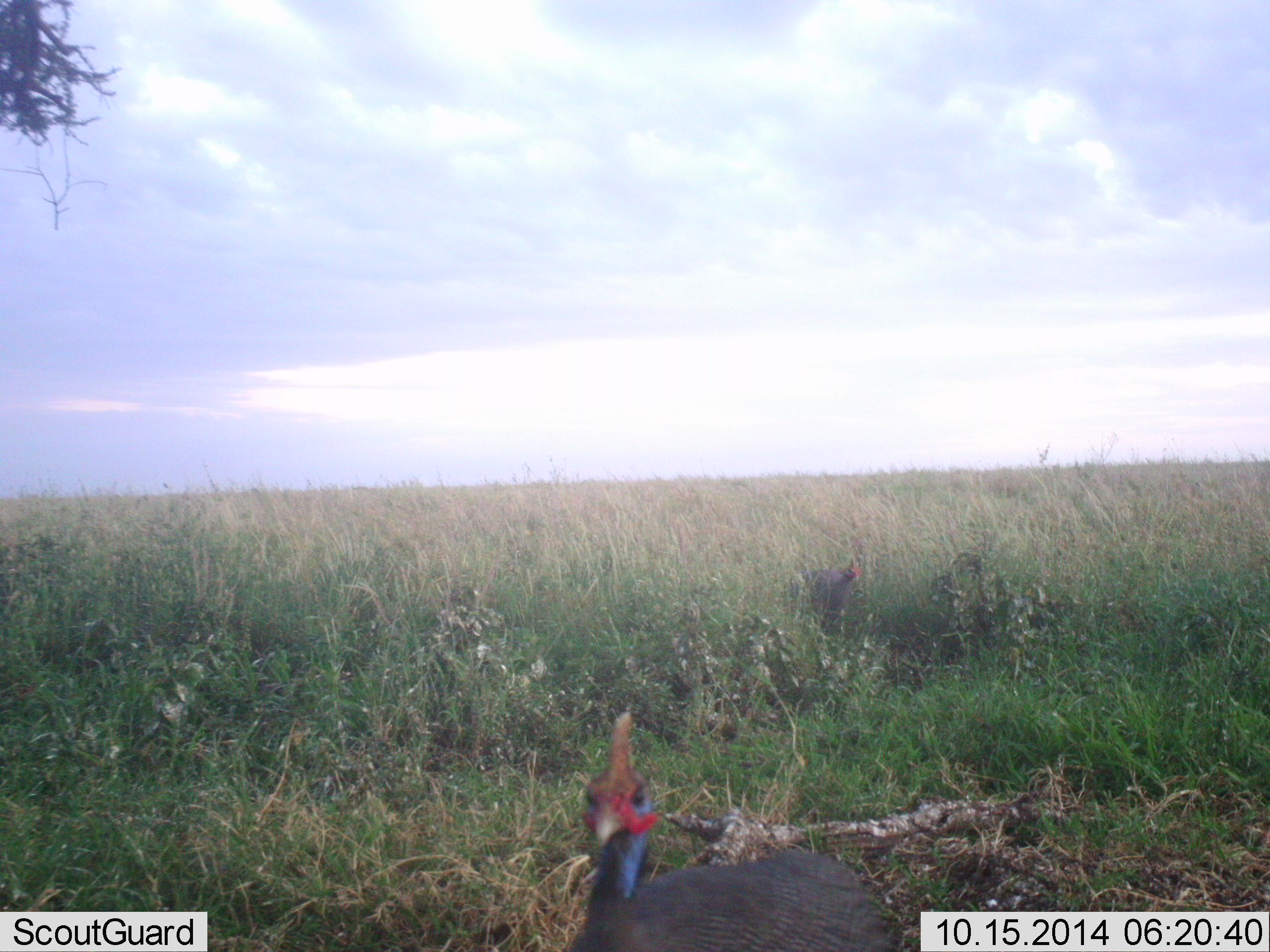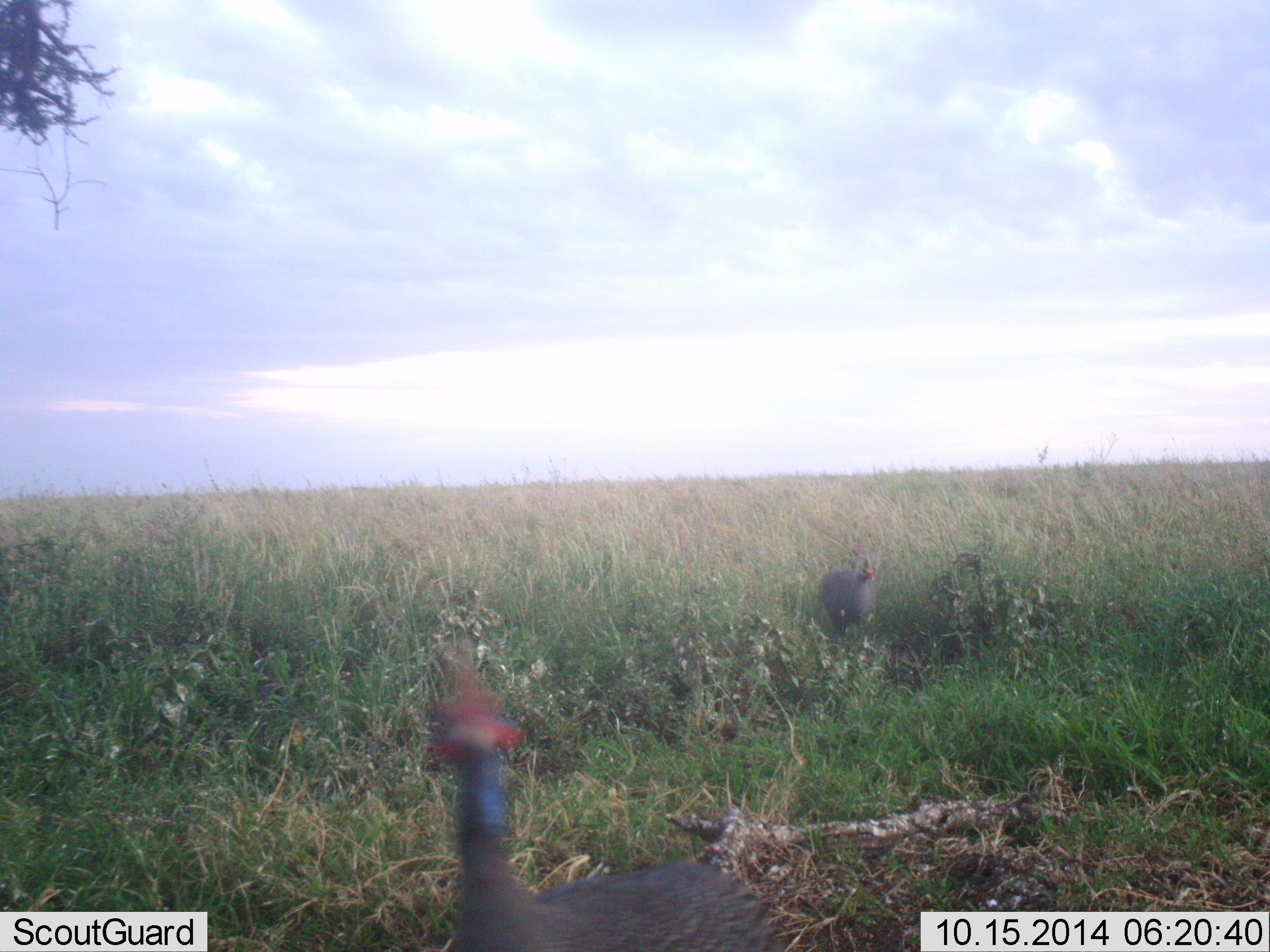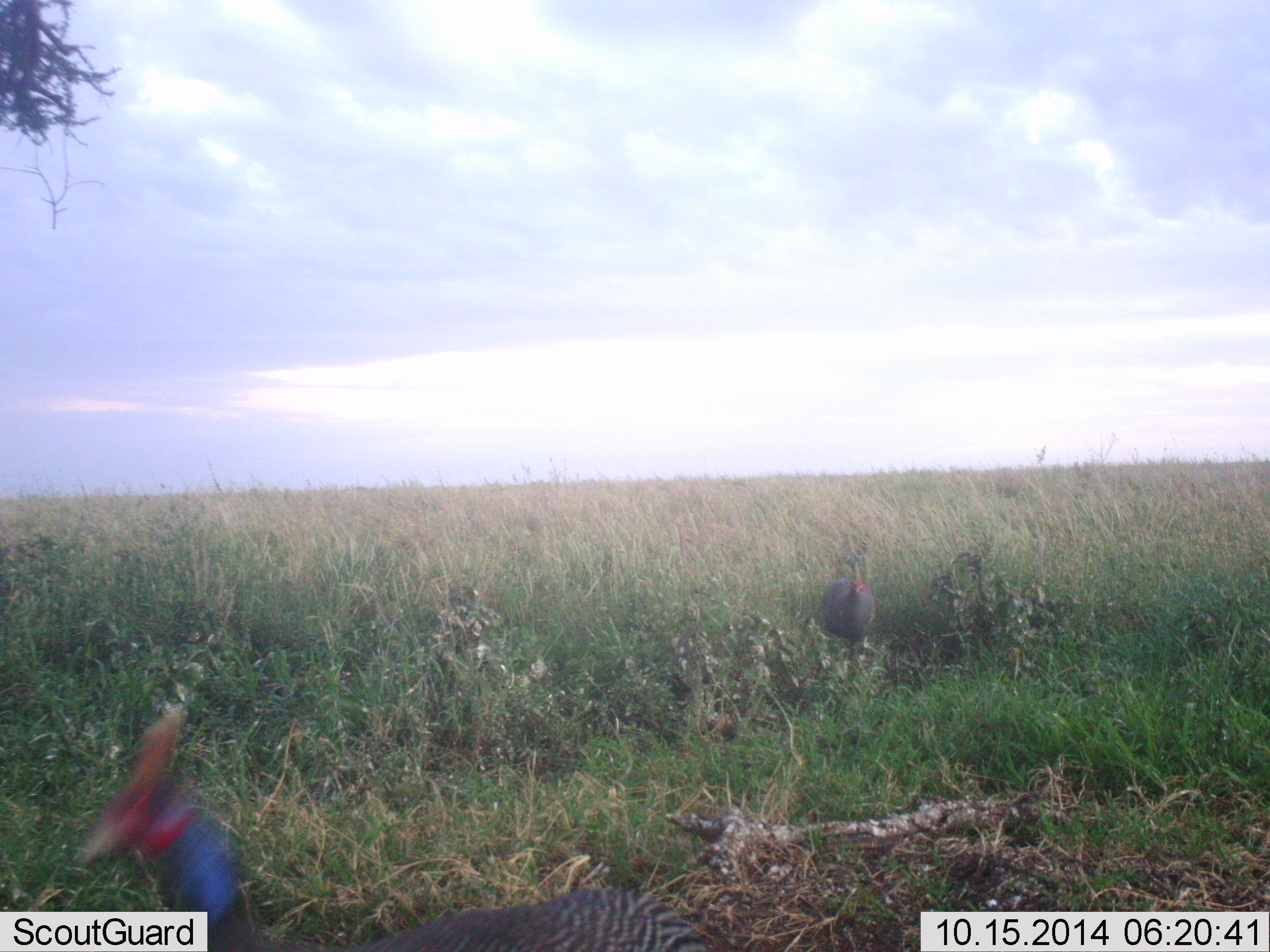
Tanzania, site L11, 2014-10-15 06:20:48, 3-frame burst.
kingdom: Animalia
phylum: Chordata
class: Aves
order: Galliformes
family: Numididae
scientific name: Numididae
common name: guinea fowl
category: guineafowl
Guineafowl (guinea fowl) (Numididae), count 2. Behavior (volunteer vote fractions): standing 10%, resting 0%, moving 90%, interacting 0%. Young present (vote fraction): 0%. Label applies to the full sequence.